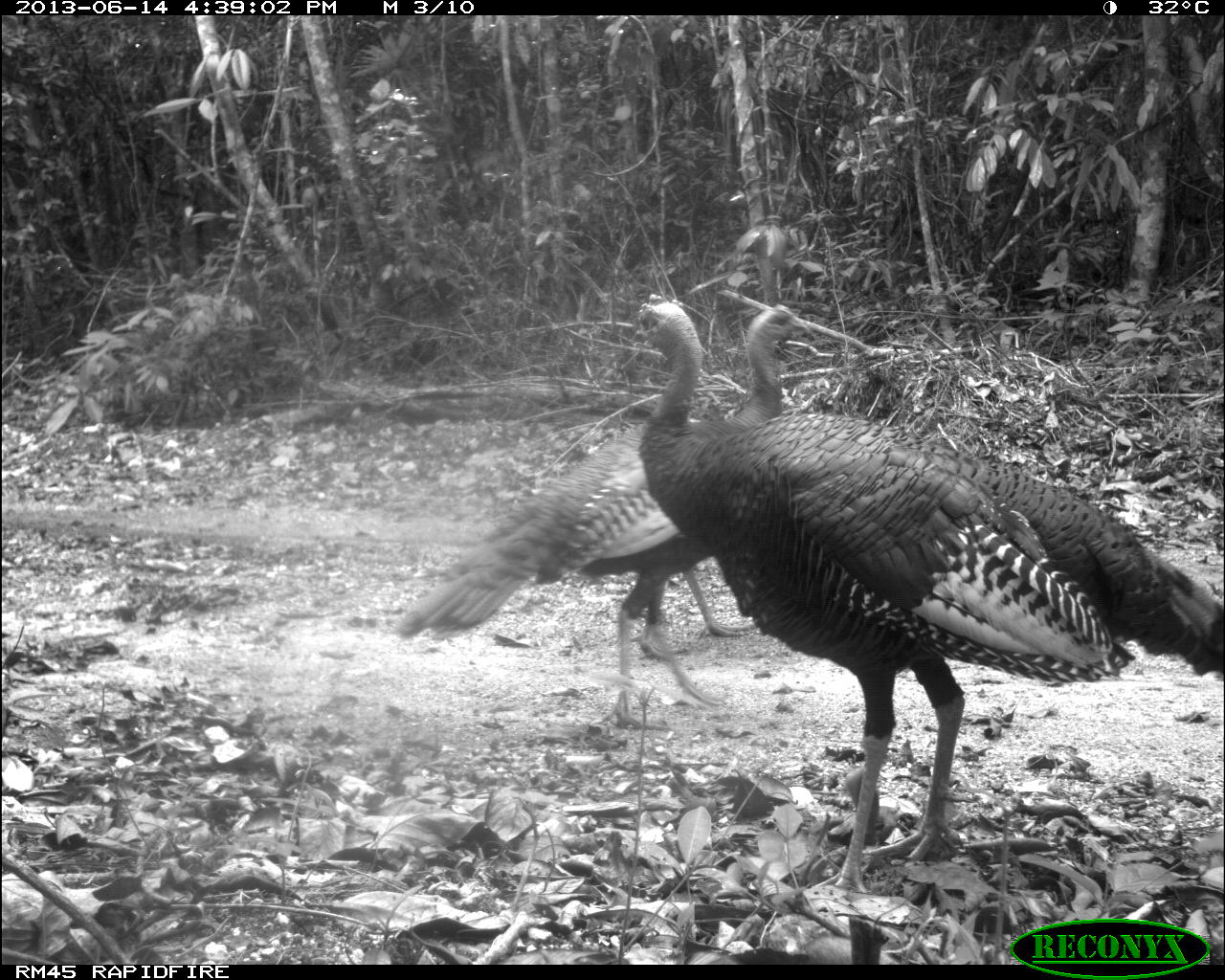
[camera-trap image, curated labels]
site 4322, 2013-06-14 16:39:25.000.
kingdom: Animalia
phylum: Chordata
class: Aves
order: Galliformes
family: Phasianidae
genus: Meleagris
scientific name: Meleagris ocellata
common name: ocellated turkey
Meleagris ocellata (ocellated turkey), count 3.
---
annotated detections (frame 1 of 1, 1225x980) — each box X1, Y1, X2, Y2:
meleagris ocellata: 626, 293, 1225, 894; 392, 302, 817, 729